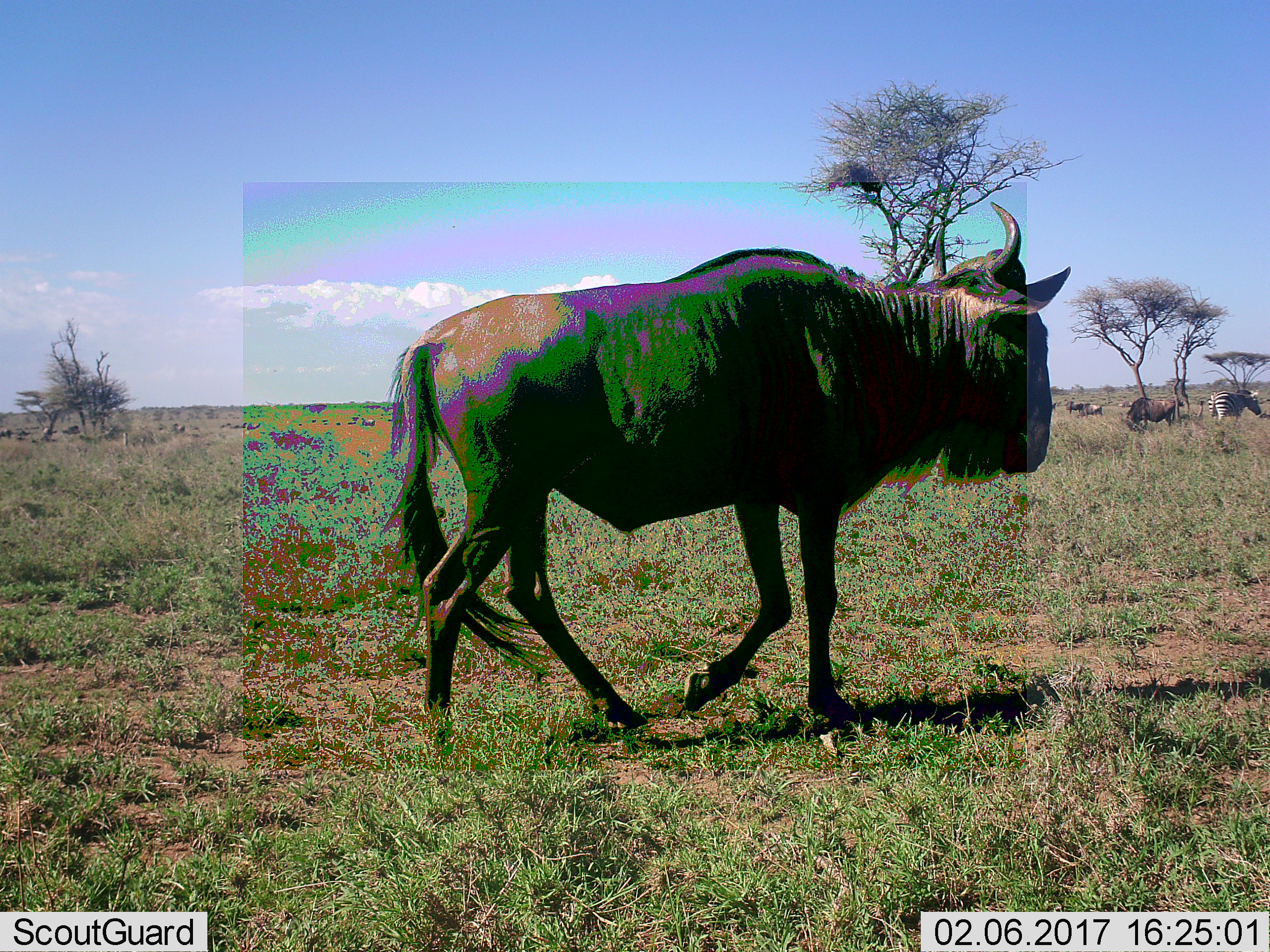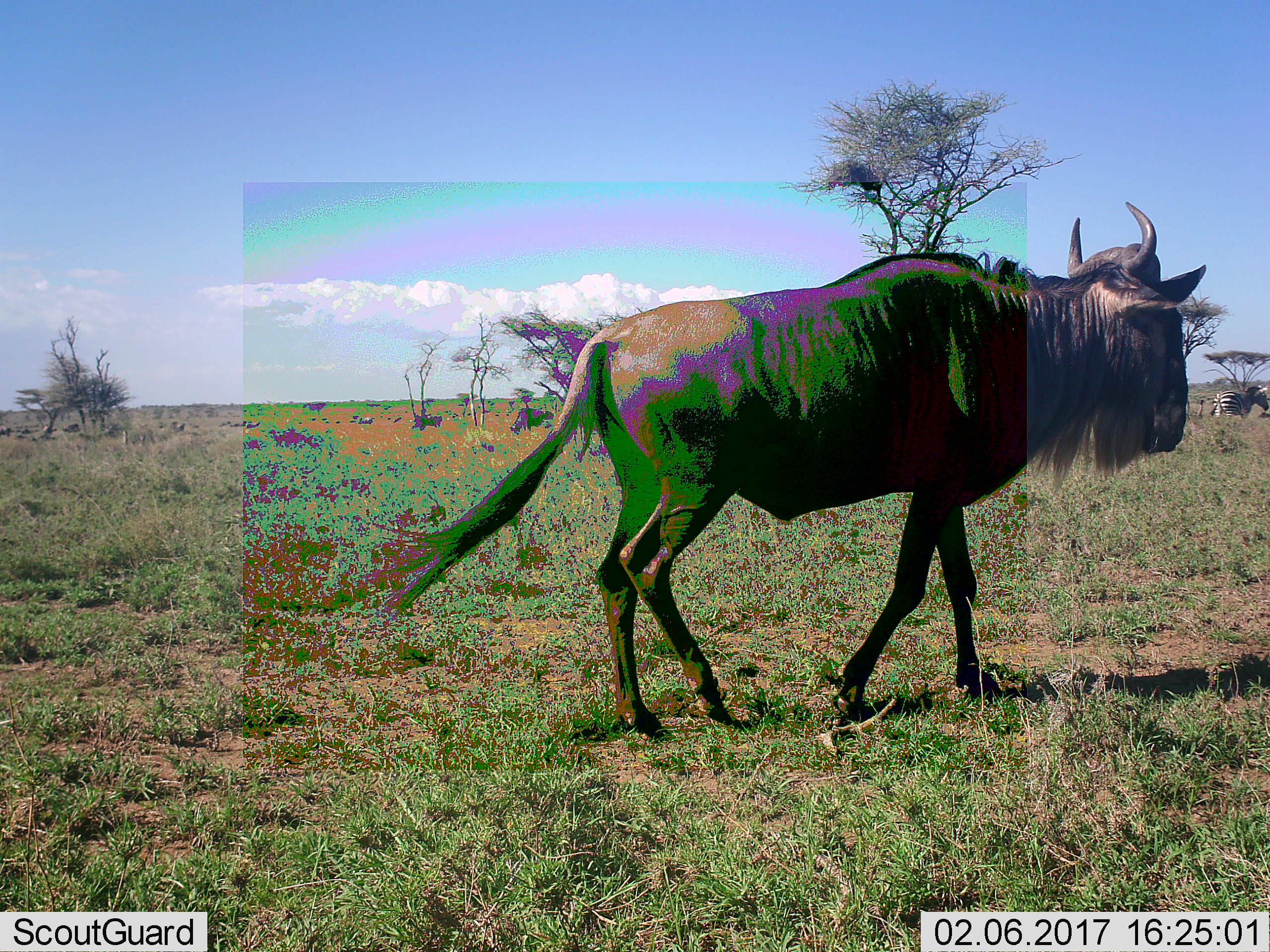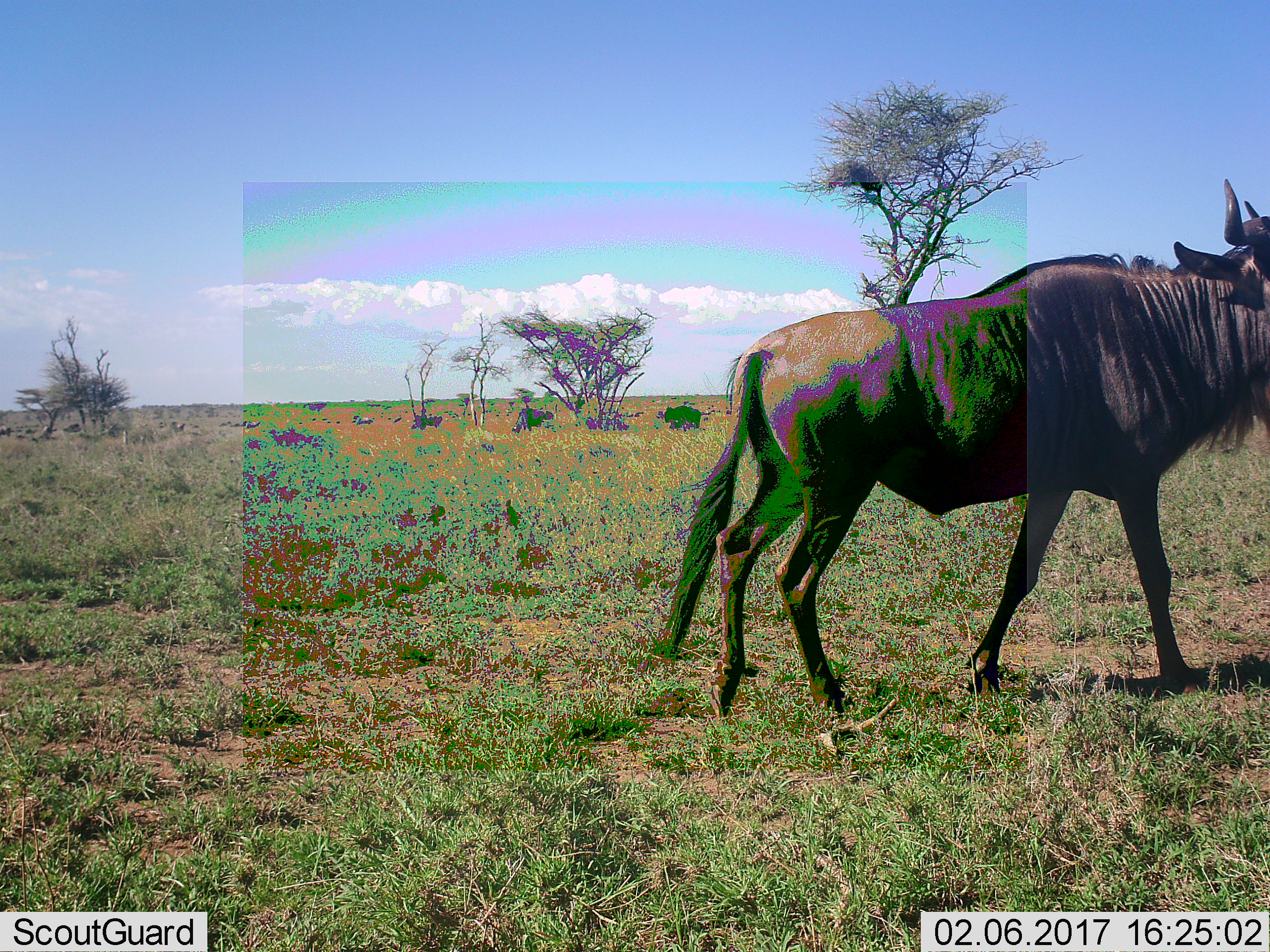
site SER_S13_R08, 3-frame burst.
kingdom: Animalia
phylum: Chordata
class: Mammalia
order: Artiodactyla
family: Bovidae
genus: Connochaetes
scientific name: Connochaetes taurinus taurinus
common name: blue wildebeest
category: wildebeestblue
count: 4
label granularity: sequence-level